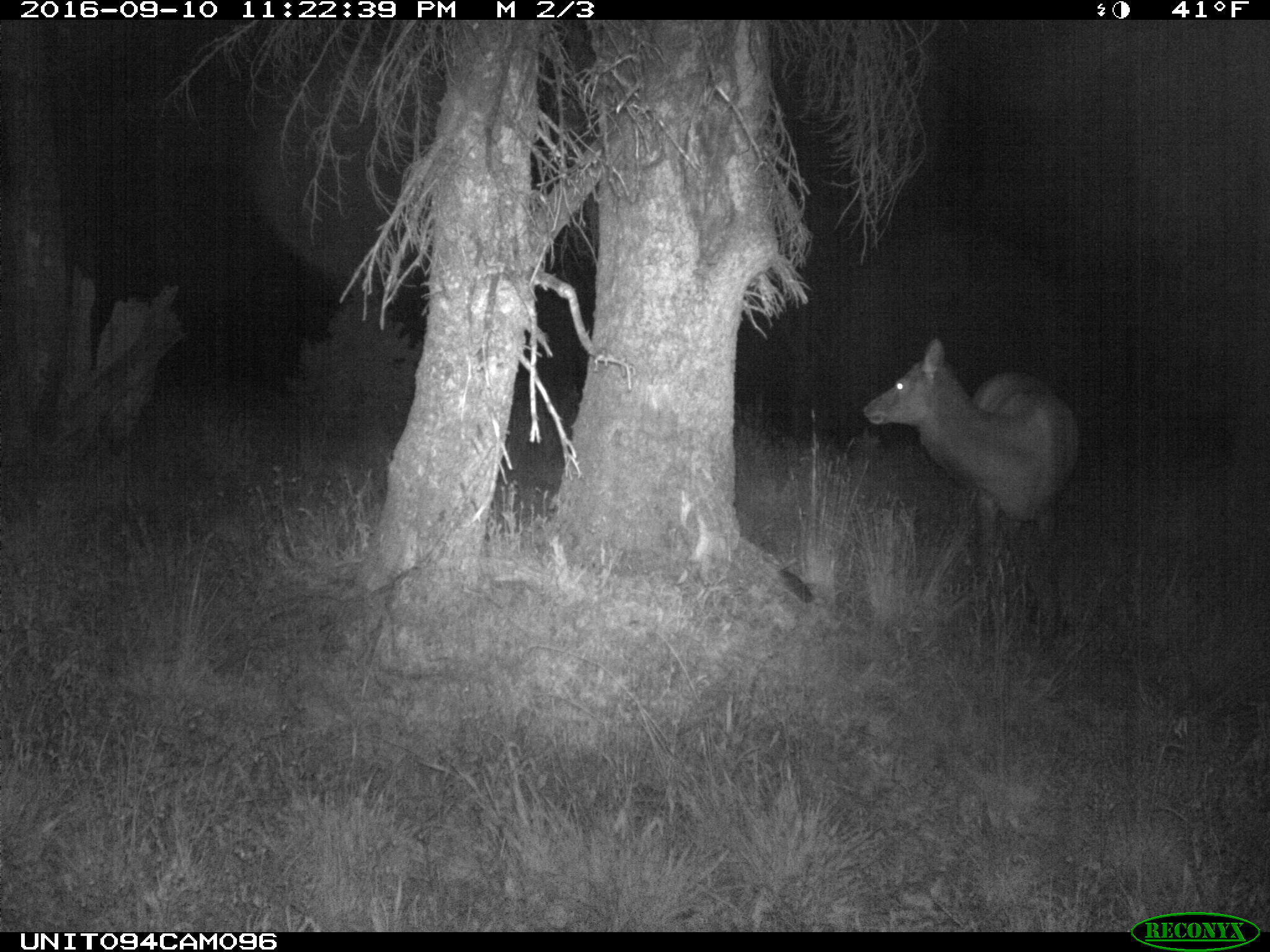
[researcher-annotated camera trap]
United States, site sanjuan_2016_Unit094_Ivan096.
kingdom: Animalia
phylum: Chordata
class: Mammalia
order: Artiodactyla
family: Cervidae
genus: Cervus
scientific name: Cervus elaphus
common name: red deer